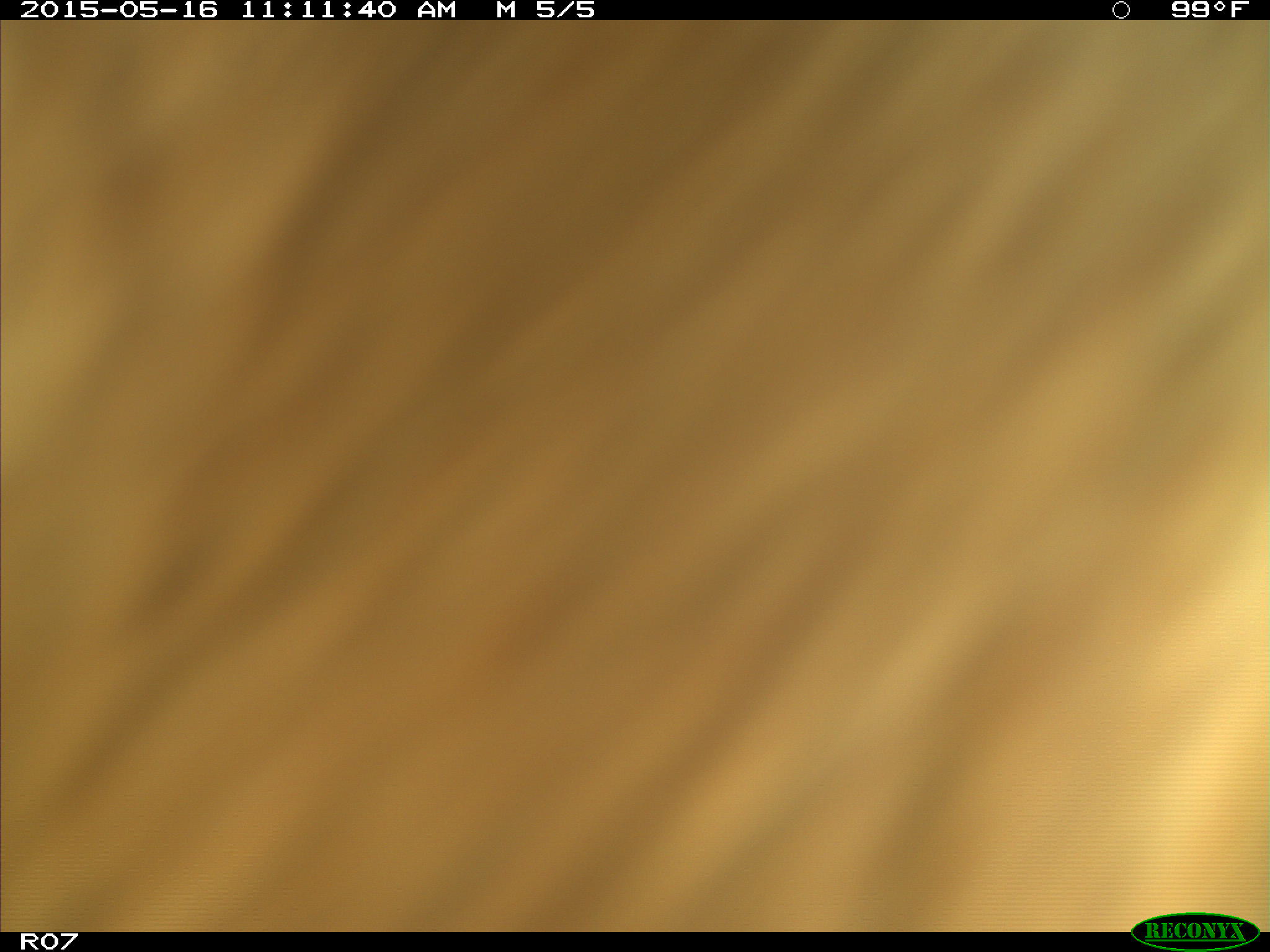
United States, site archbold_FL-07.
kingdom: Animalia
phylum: Chordata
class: Mammalia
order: Artiodactyla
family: Bovidae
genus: Bos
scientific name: Bos taurus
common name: domestic cow